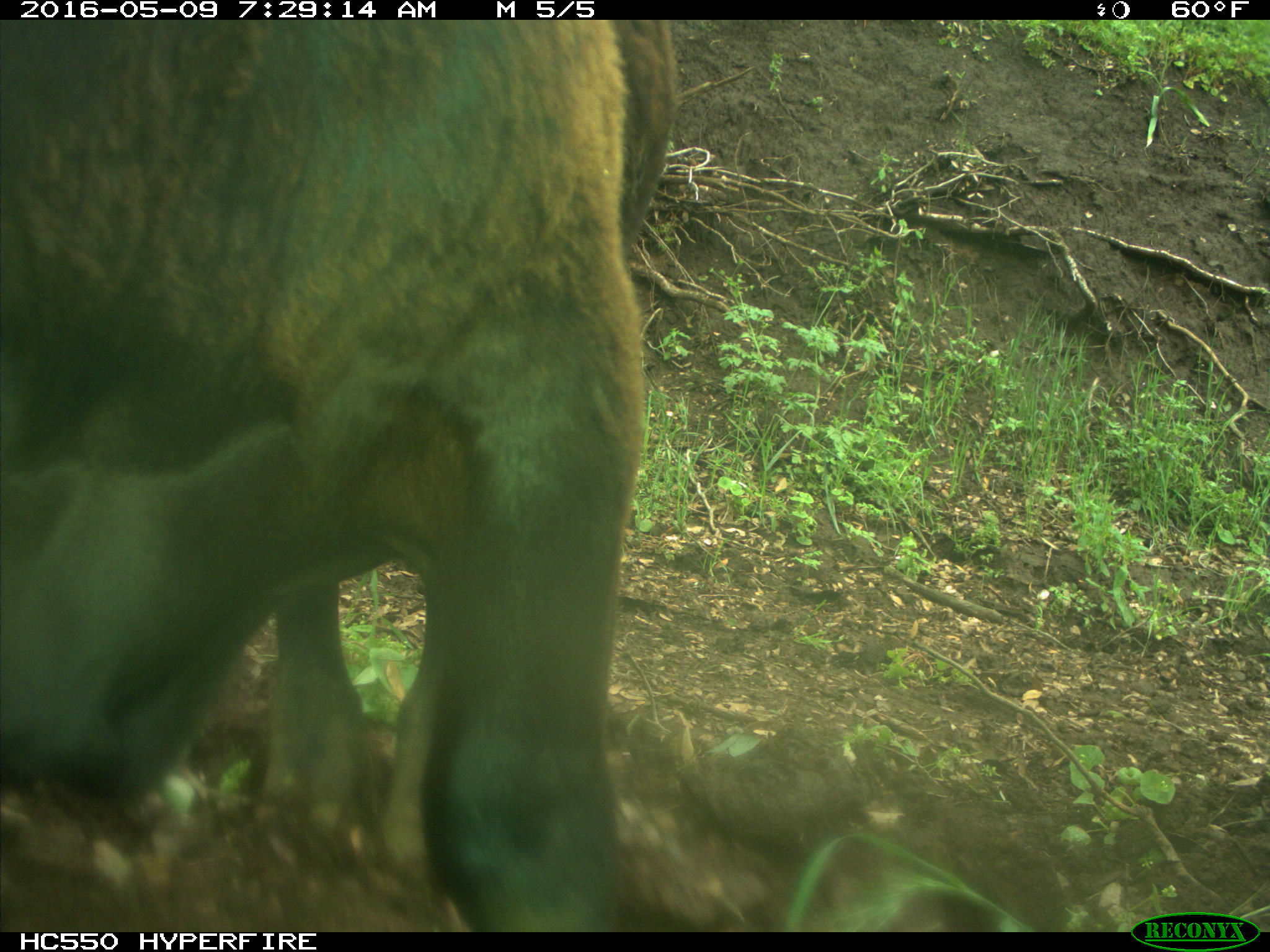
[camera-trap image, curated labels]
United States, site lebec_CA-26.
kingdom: Animalia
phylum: Chordata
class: Mammalia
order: Artiodactyla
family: Bovidae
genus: Bos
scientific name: Bos taurus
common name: domestic cow